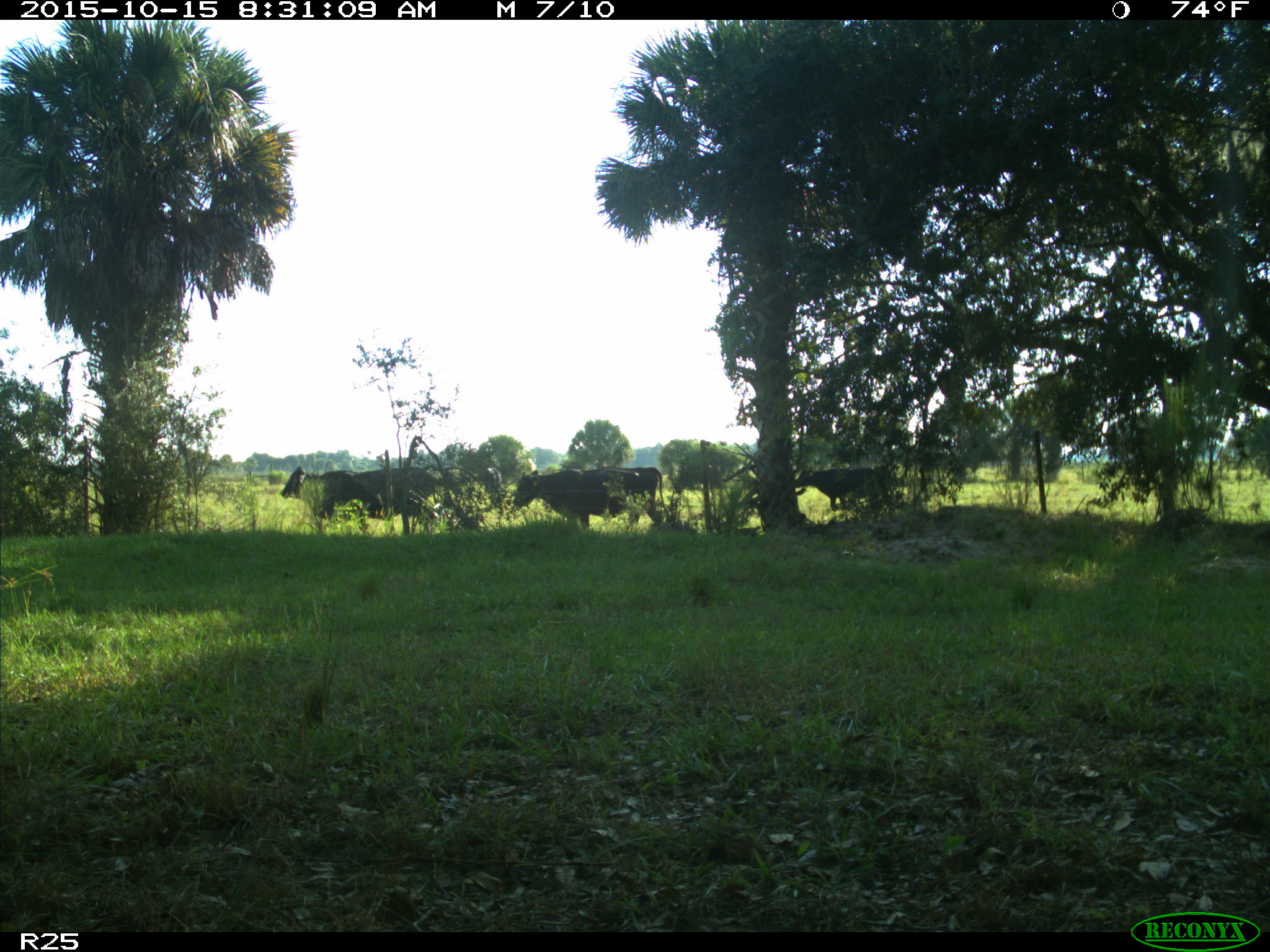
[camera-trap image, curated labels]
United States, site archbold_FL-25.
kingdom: Animalia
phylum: Chordata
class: Mammalia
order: Artiodactyla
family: Bovidae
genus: Bos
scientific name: Bos taurus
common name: domestic cow